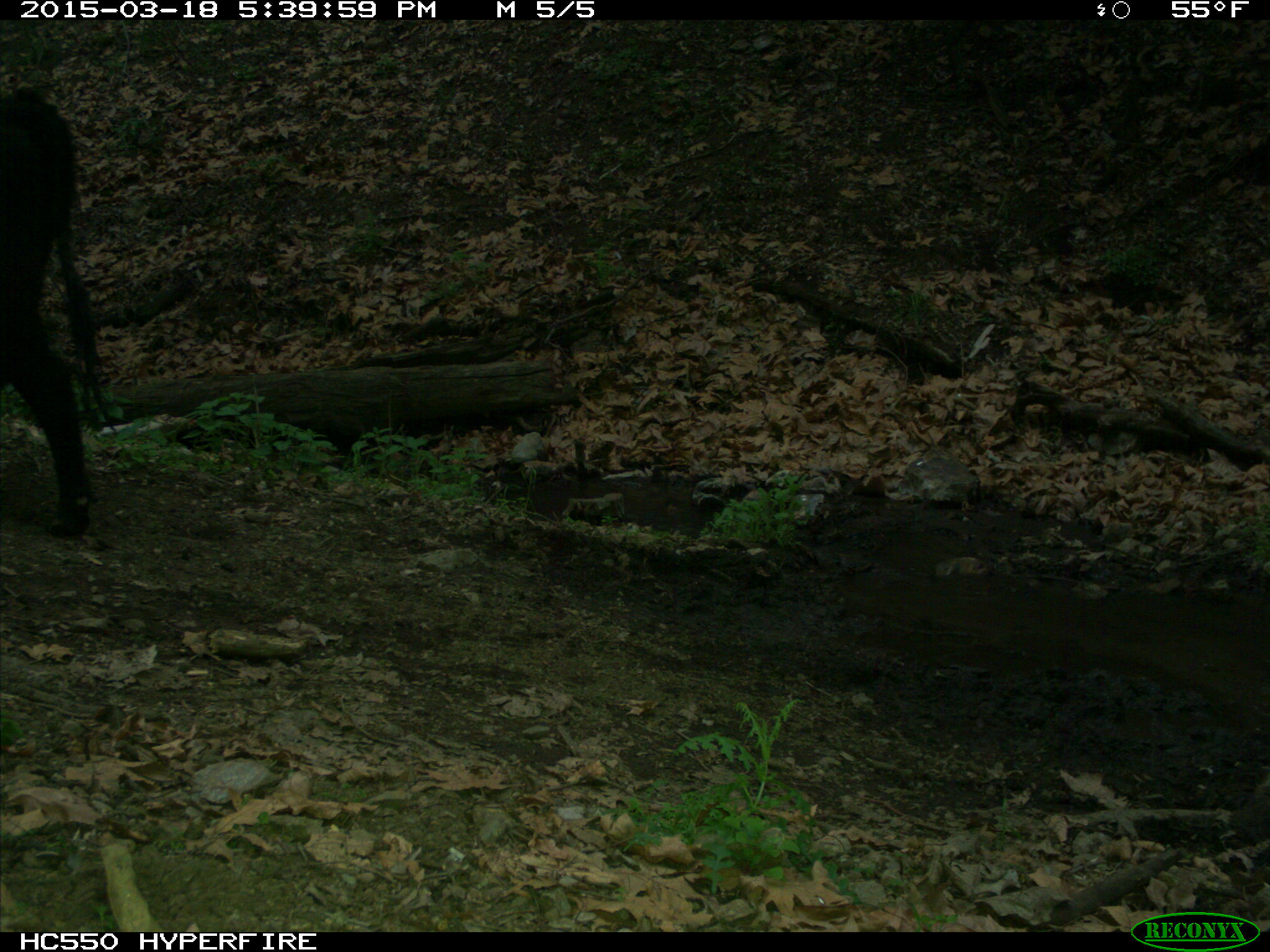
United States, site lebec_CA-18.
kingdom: Animalia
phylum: Chordata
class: Mammalia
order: Artiodactyla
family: Bovidae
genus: Bos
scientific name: Bos taurus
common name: domestic cow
Bos taurus (domestic cow).